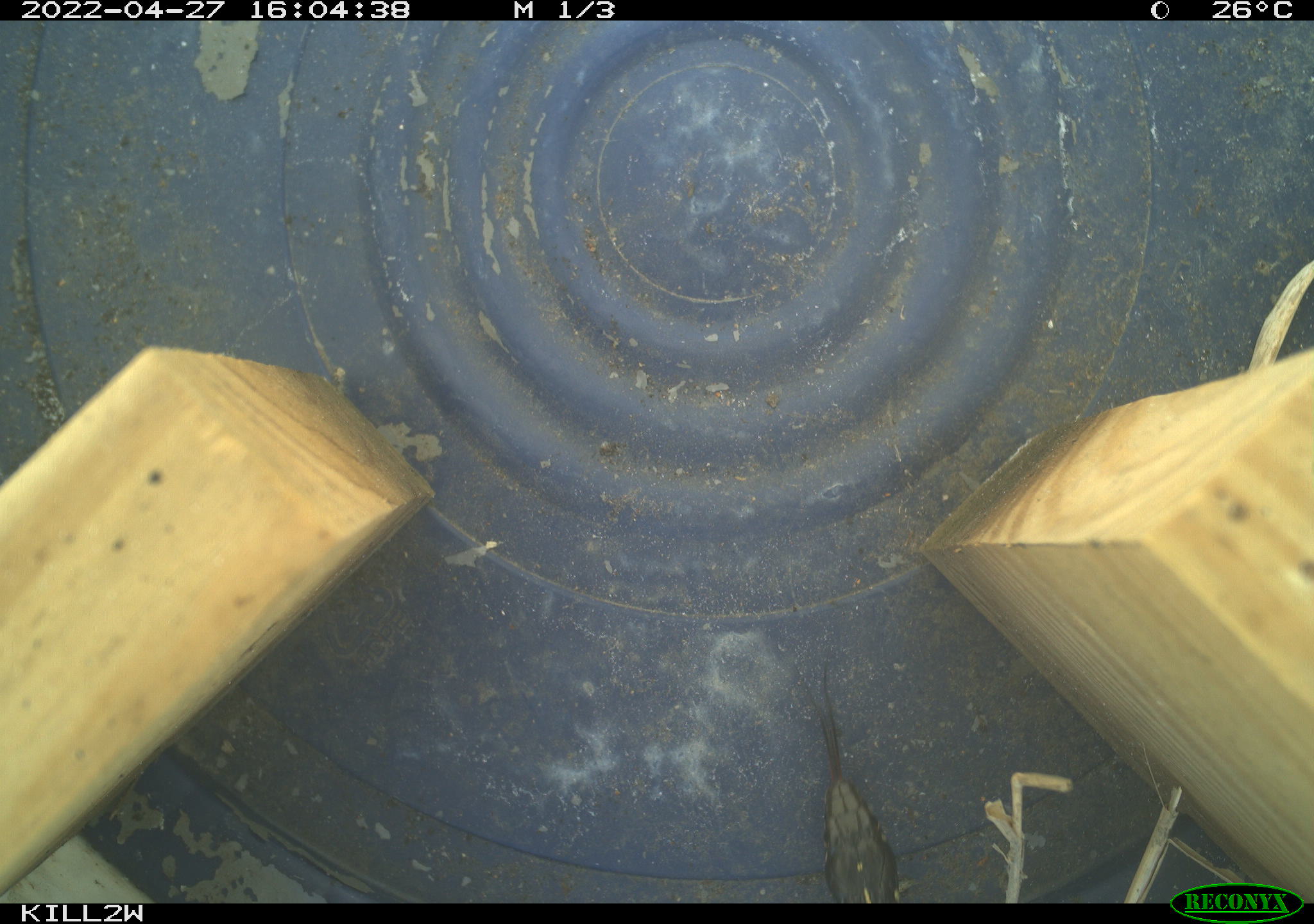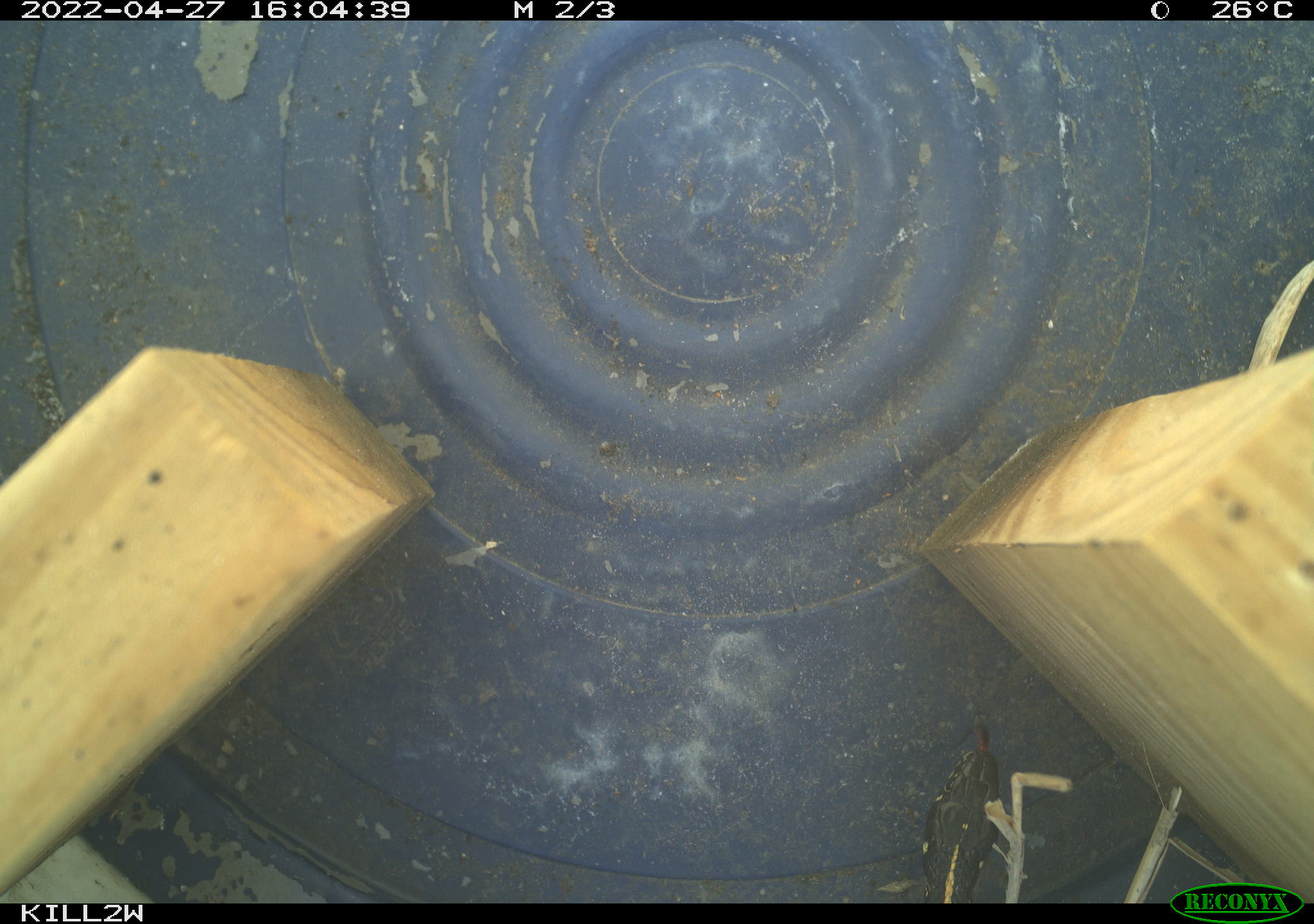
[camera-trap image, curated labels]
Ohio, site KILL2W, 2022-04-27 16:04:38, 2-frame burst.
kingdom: Animalia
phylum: Chordata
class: Reptilia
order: Squamata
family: Colubridae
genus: Thamnophis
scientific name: Thamnophis radix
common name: plains gartersnake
Plains gartersnake (Thamnophis radix).